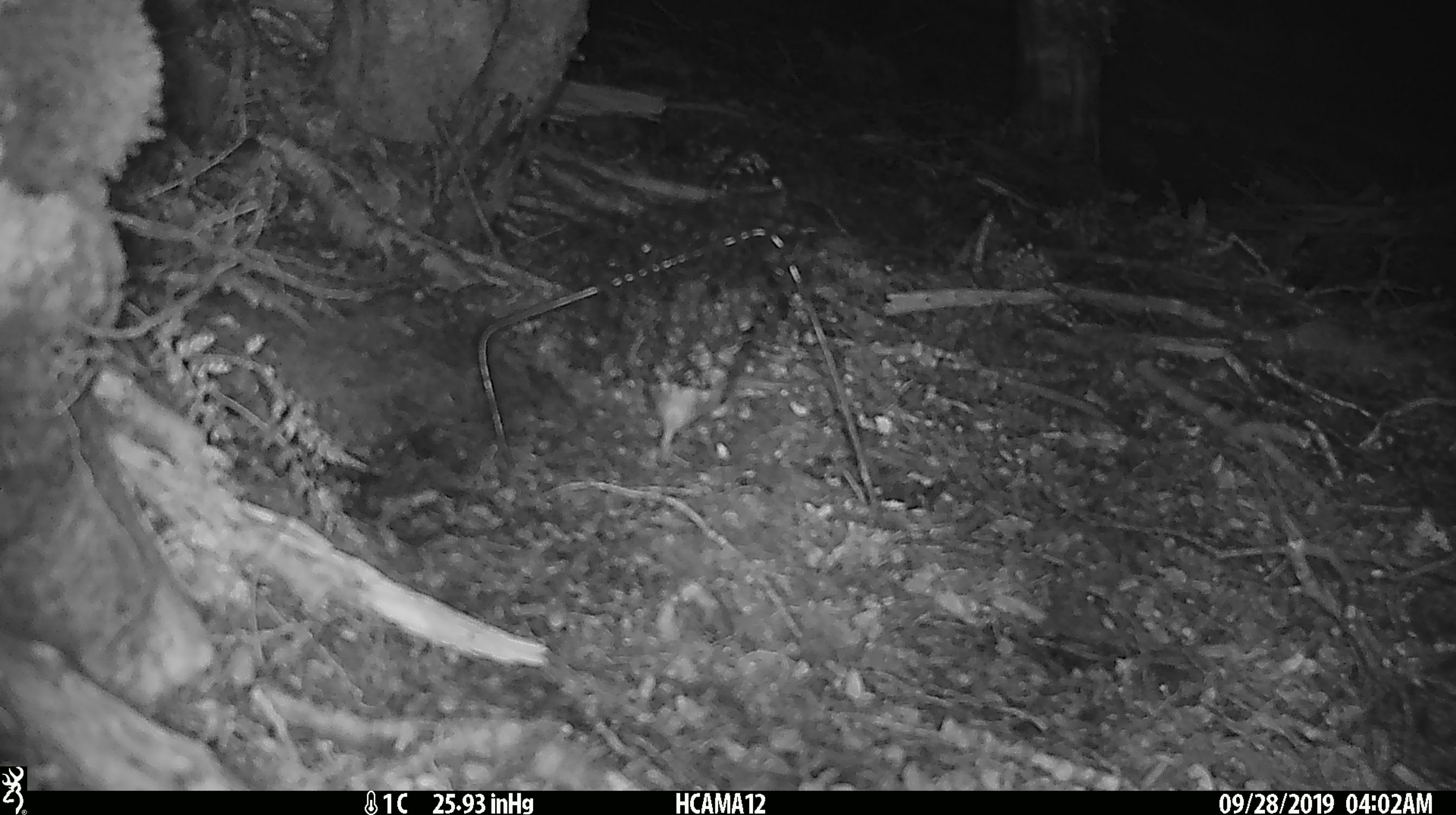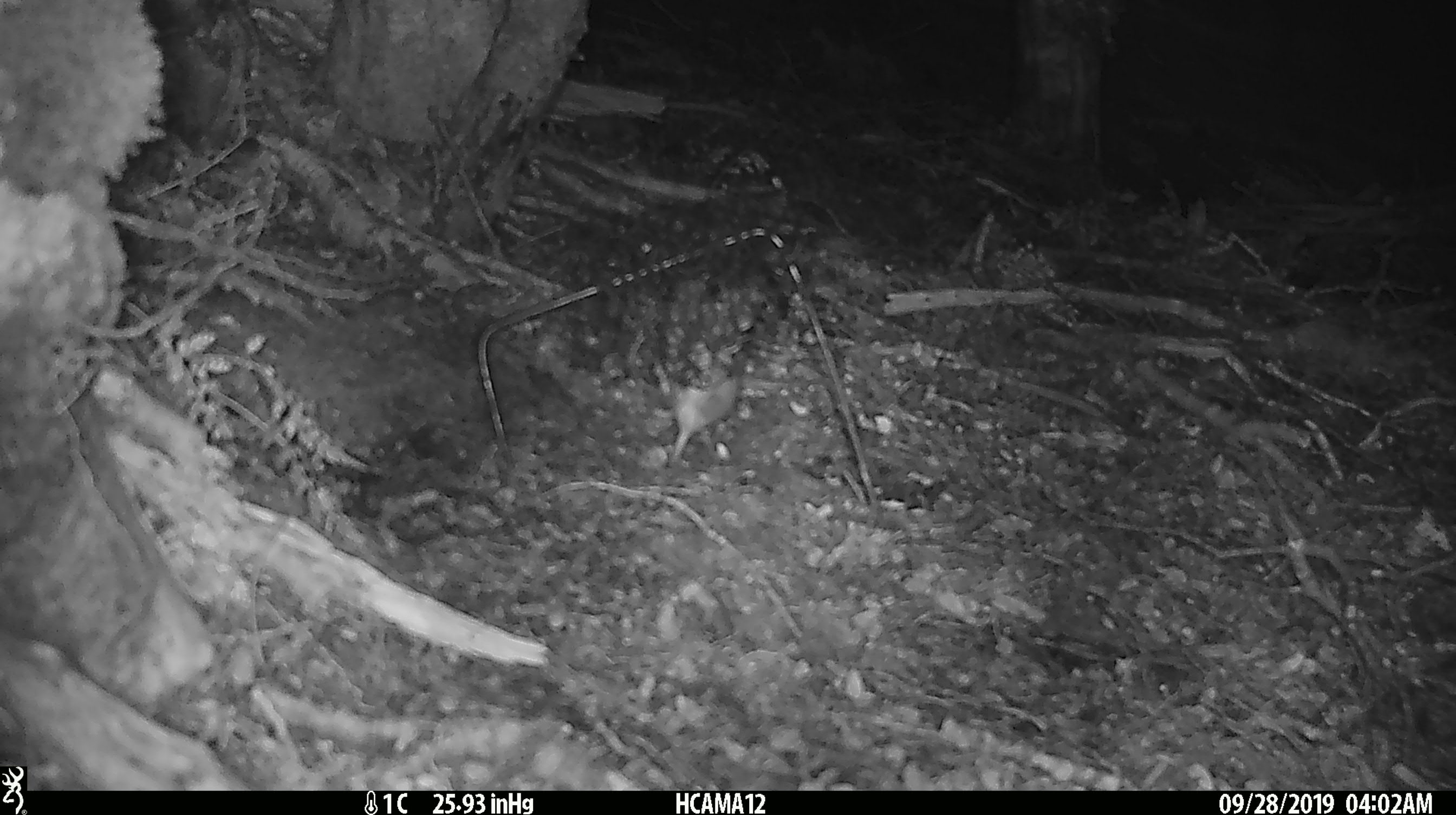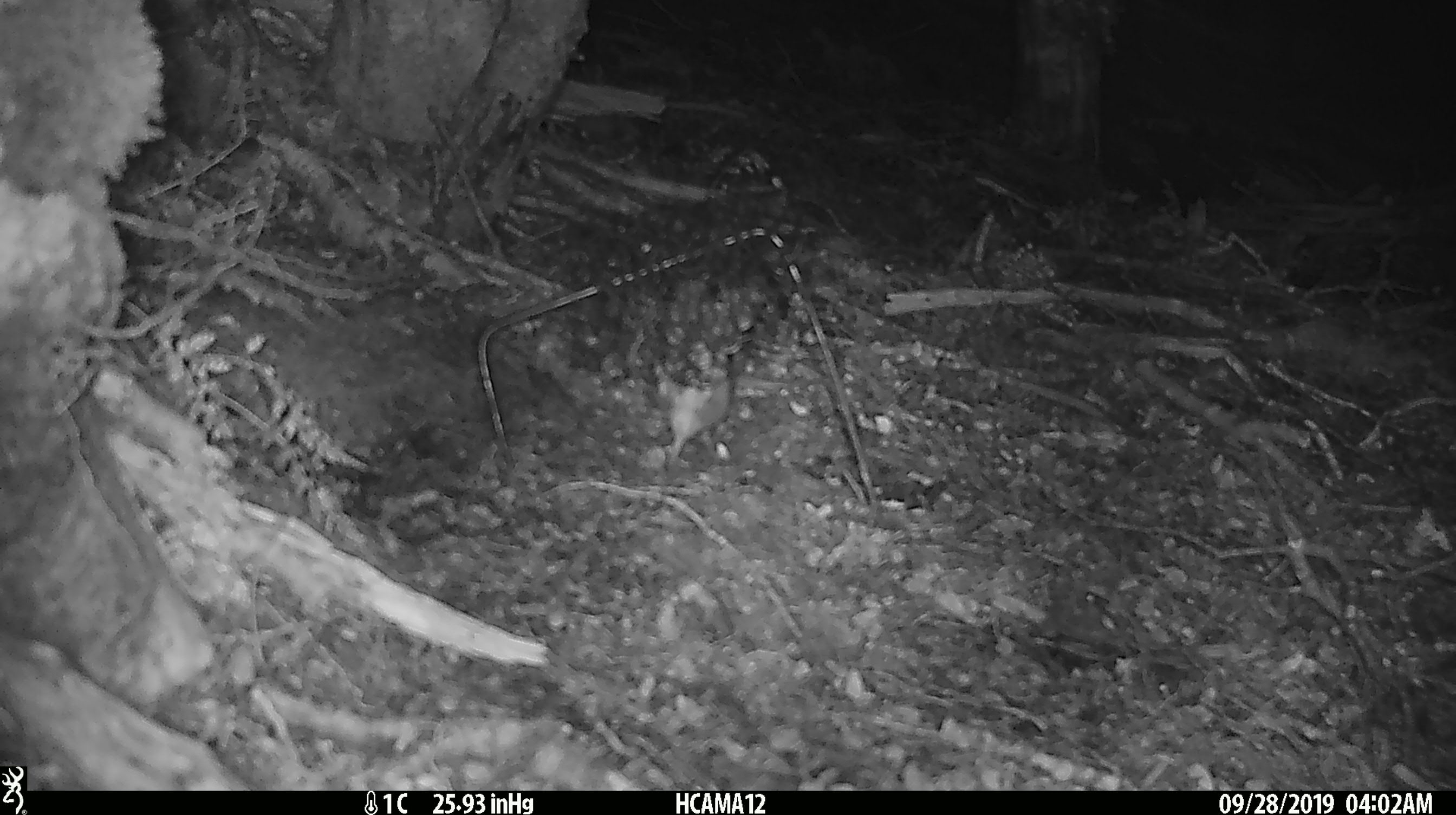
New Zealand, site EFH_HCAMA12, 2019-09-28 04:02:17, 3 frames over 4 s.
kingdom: Animalia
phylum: Chordata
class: Mammalia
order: Rodentia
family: Muridae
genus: Mus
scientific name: Mus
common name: mouse